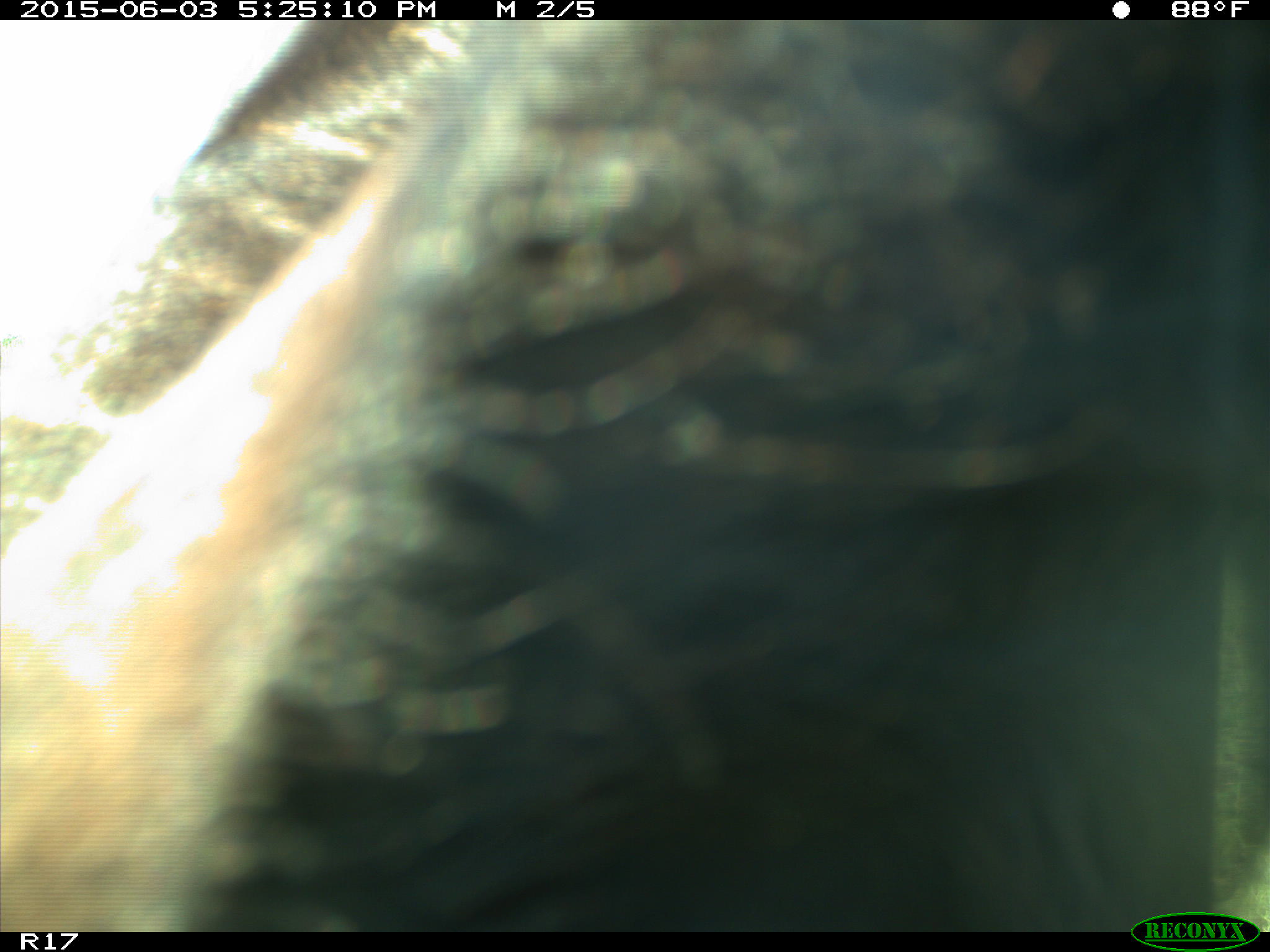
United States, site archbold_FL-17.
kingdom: Animalia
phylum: Chordata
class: Mammalia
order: Artiodactyla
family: Bovidae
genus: Bos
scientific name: Bos taurus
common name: domestic cow